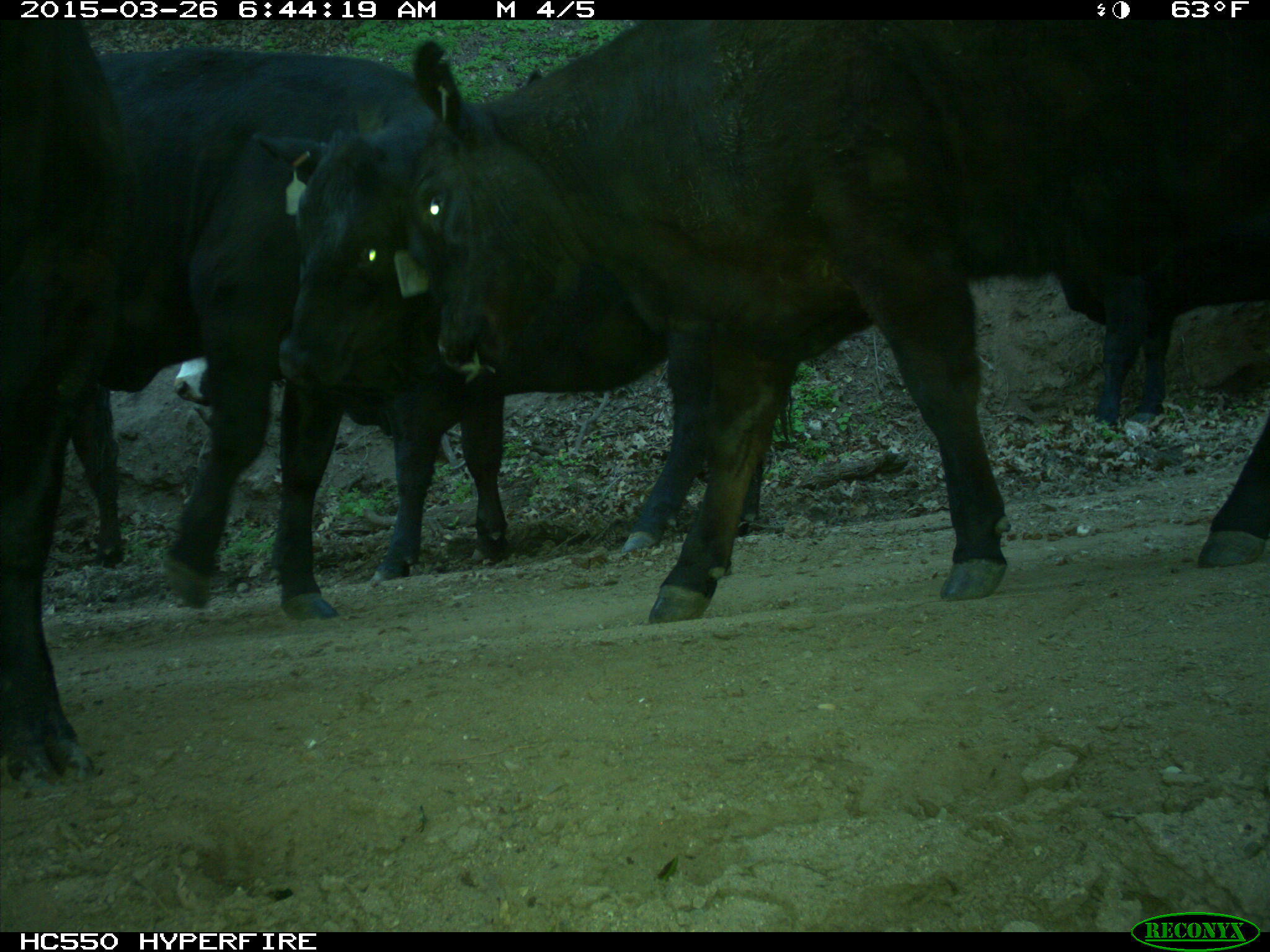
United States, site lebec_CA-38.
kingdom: Animalia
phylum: Chordata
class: Mammalia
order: Artiodactyla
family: Bovidae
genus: Bos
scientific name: Bos taurus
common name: domestic cow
Bos taurus (domestic cow).